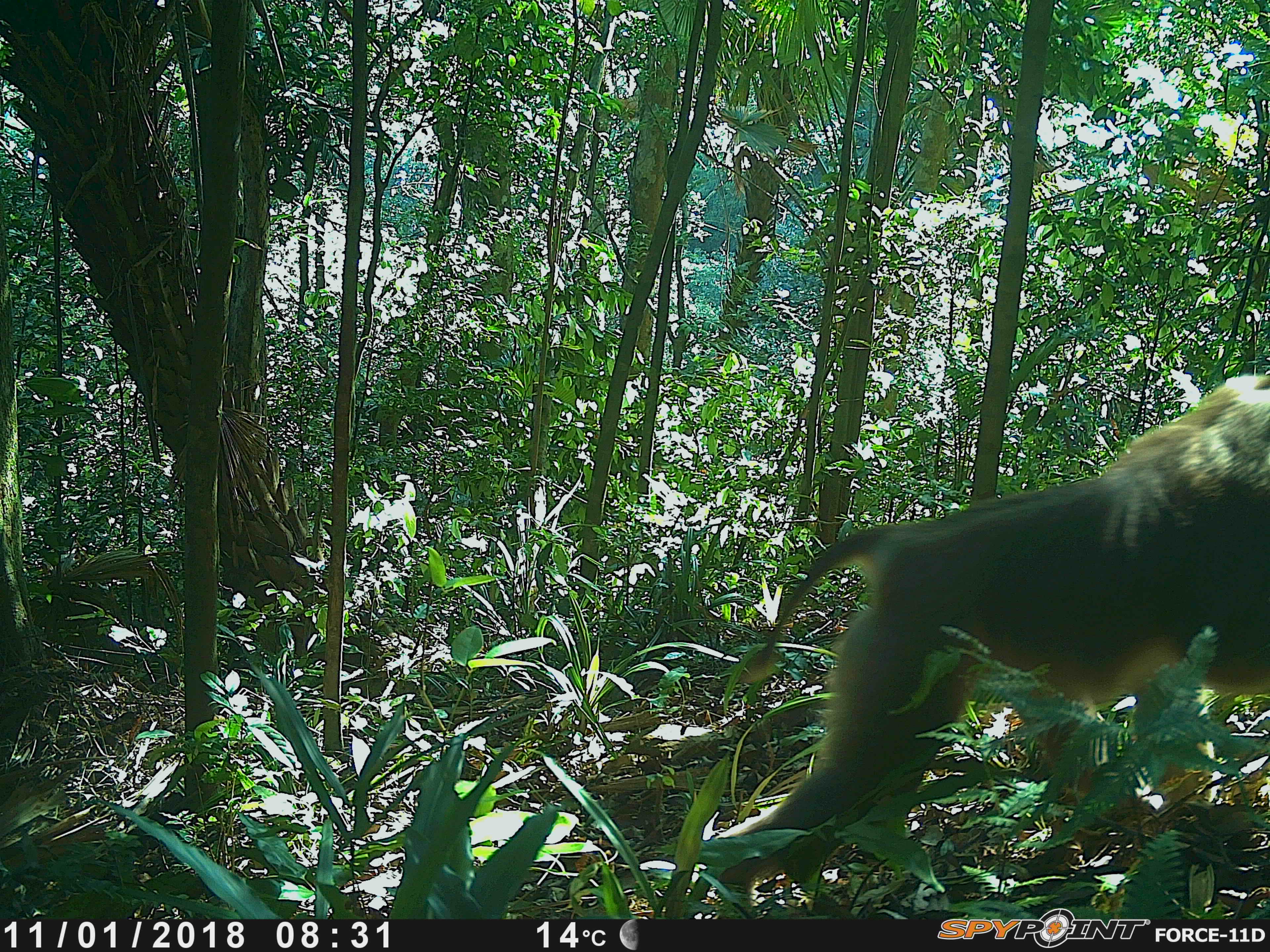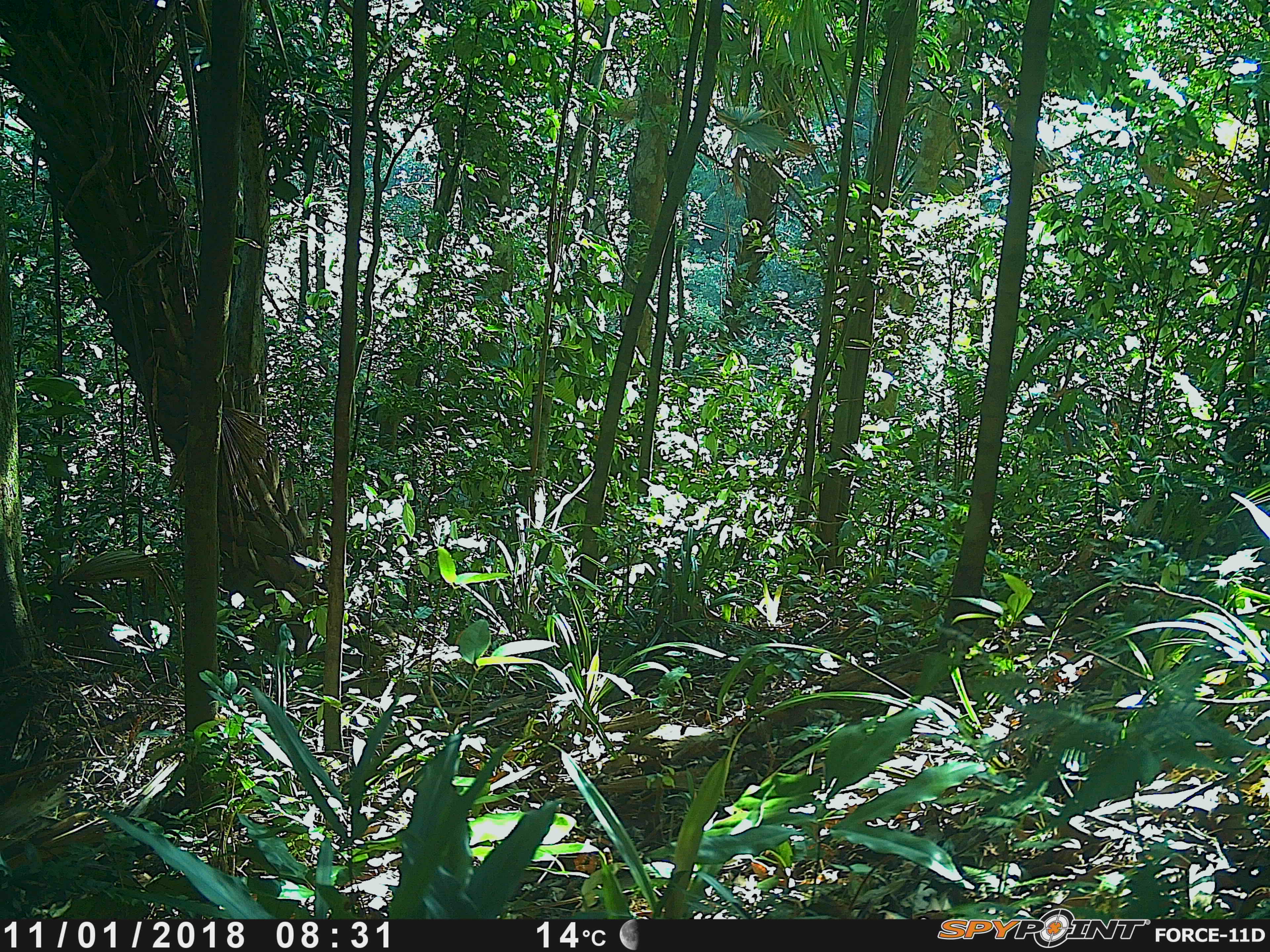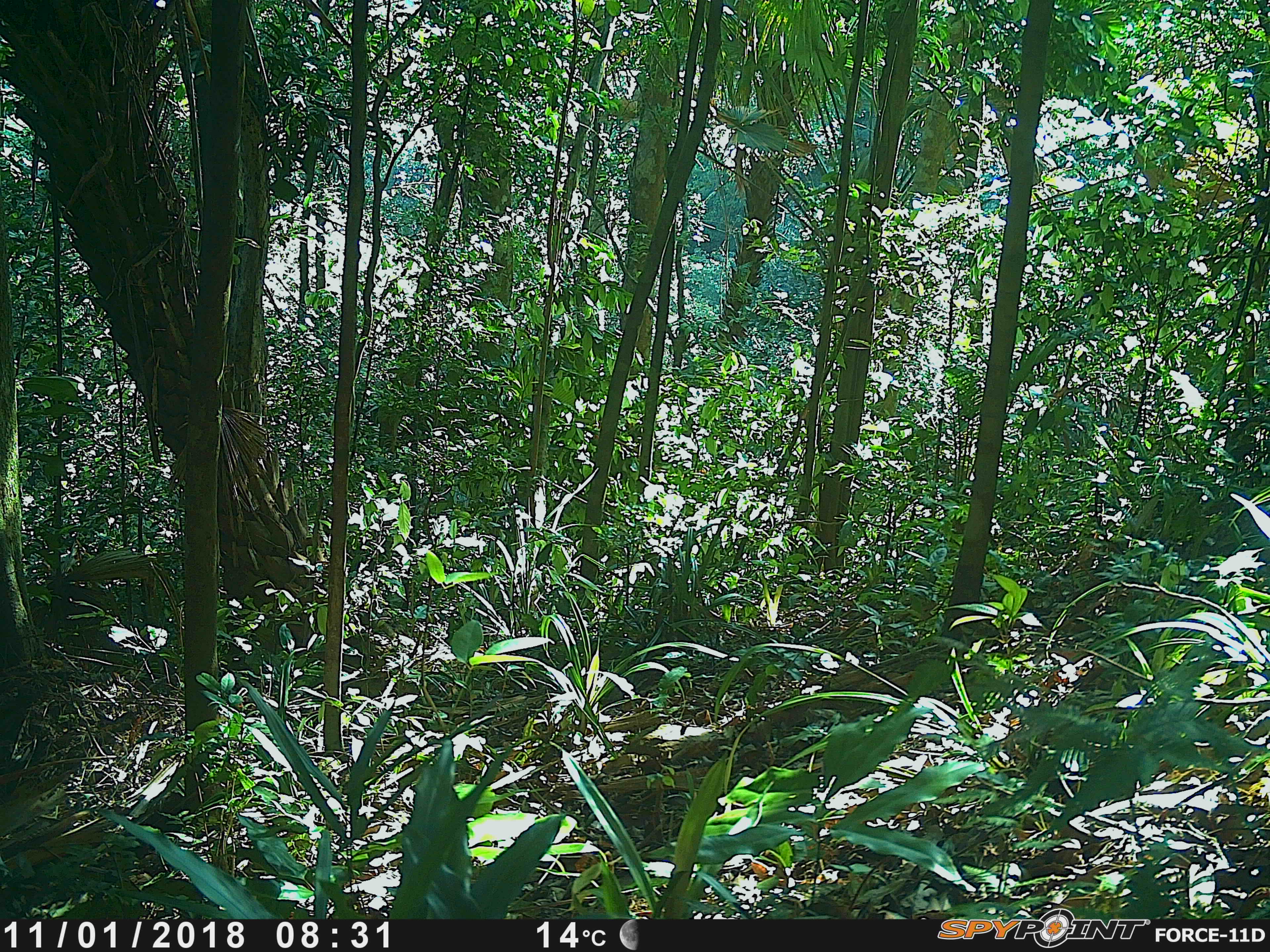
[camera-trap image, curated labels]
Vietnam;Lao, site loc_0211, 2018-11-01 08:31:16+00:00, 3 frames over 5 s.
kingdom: Animalia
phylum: Chordata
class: Mammalia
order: Primates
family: Cercopithecidae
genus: Macaca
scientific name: Macaca nemestrina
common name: pig-tailed macaque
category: pig tailed macaque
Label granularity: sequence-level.